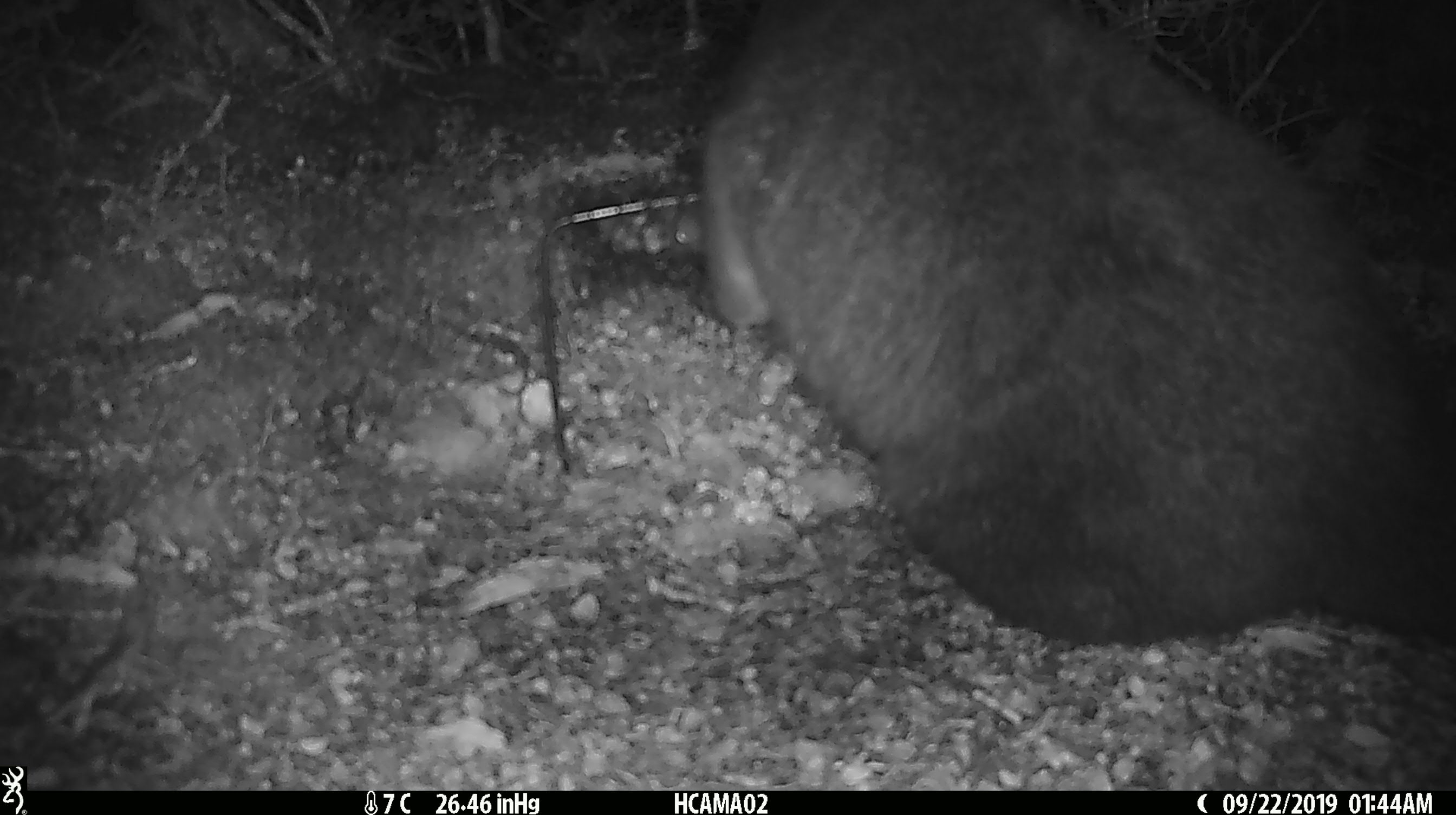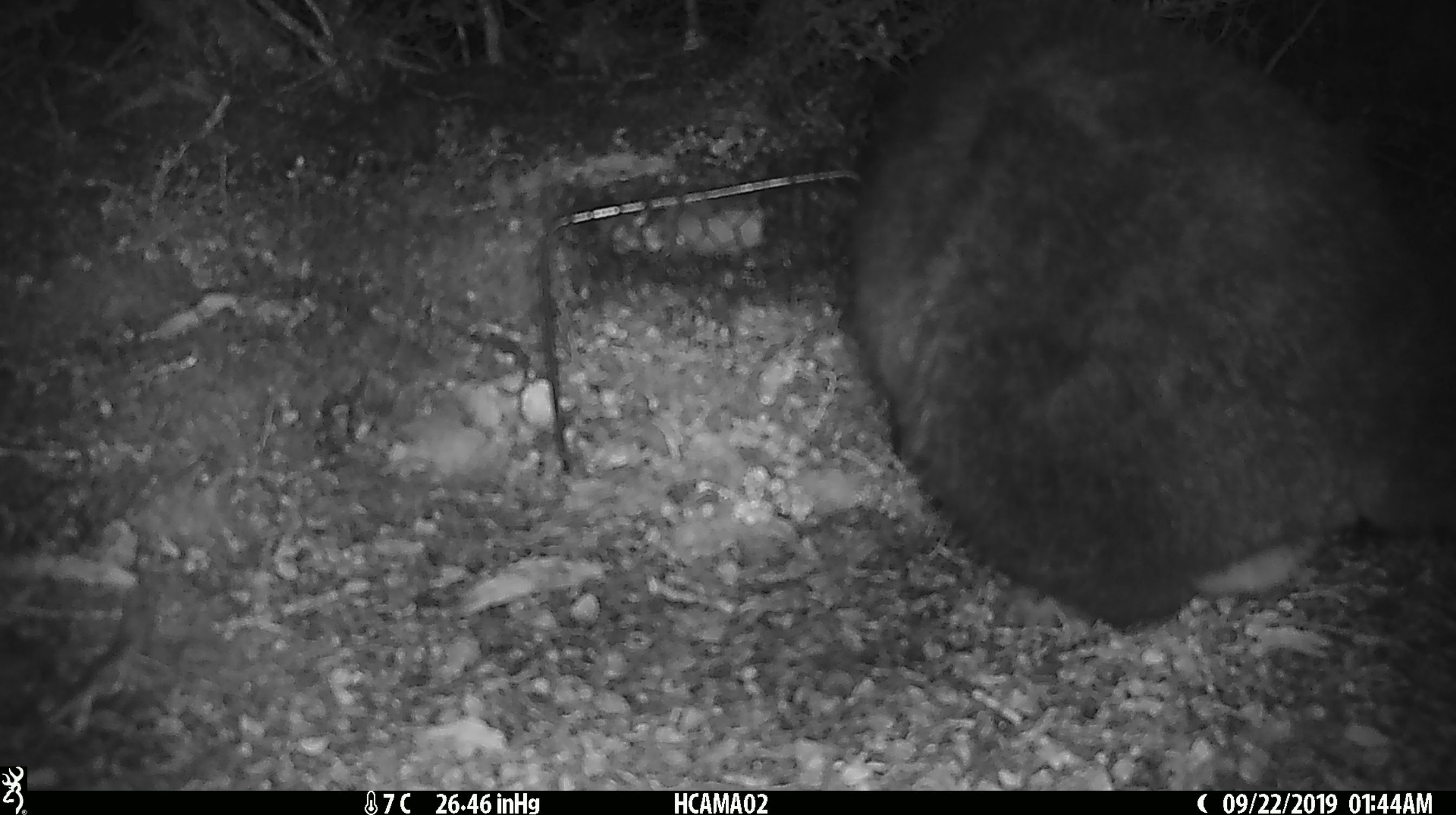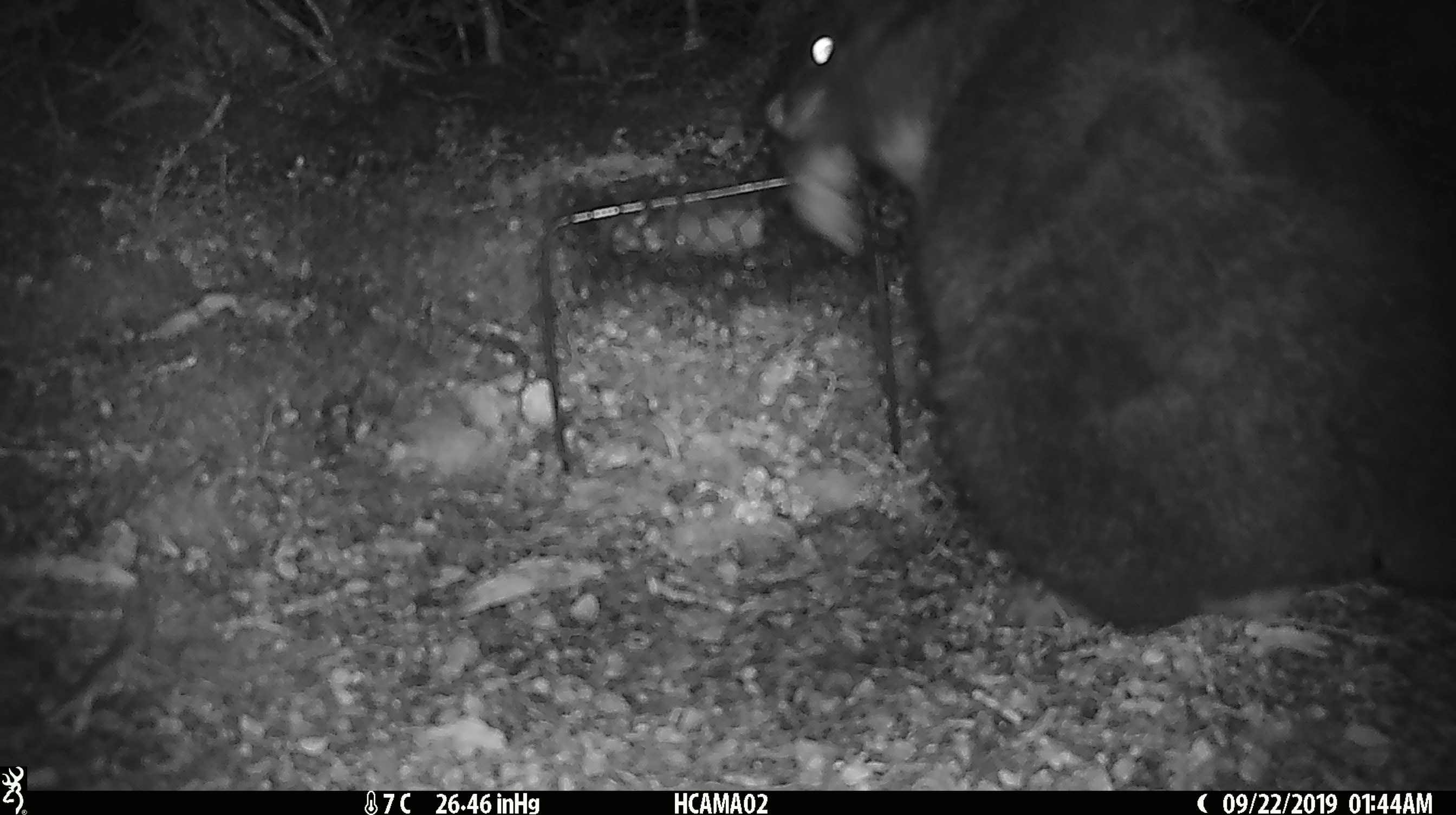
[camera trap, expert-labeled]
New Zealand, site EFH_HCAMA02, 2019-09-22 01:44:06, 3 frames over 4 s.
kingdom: Animalia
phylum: Chordata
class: Mammalia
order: Diprotodontia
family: Phalangeridae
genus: Trichosurus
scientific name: Trichosurus vulpecula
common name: common brushtail possum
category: possum